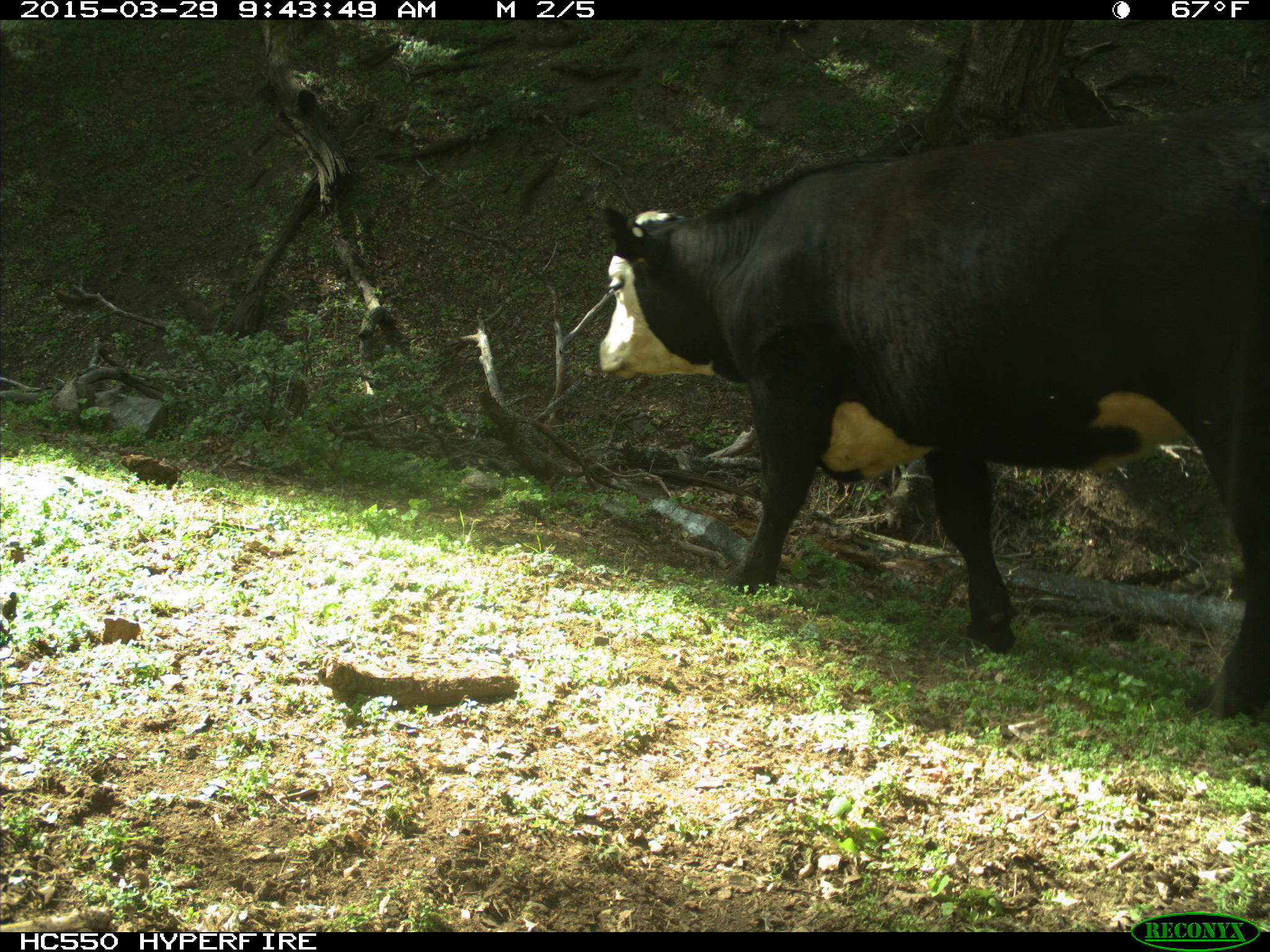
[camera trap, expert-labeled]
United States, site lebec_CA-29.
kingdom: Animalia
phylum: Chordata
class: Mammalia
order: Artiodactyla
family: Bovidae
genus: Bos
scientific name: Bos taurus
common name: domestic cow